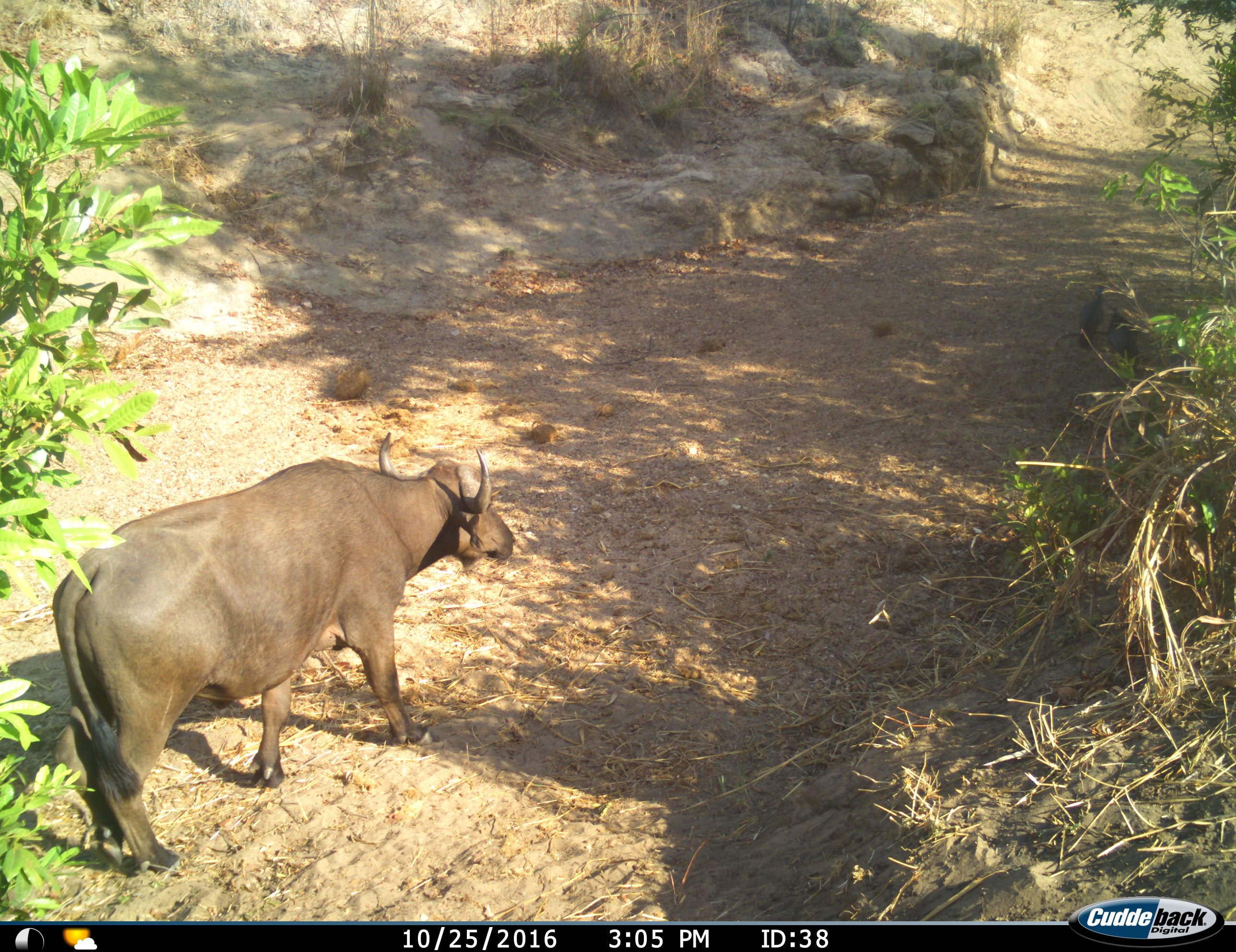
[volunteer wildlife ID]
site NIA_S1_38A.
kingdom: Animalia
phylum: Chordata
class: Mammalia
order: Artiodactyla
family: Bovidae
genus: Syncerus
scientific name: Syncerus caffer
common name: african buffalo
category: buffalo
Buffalo (african buffalo) (Syncerus caffer), count 1. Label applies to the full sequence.